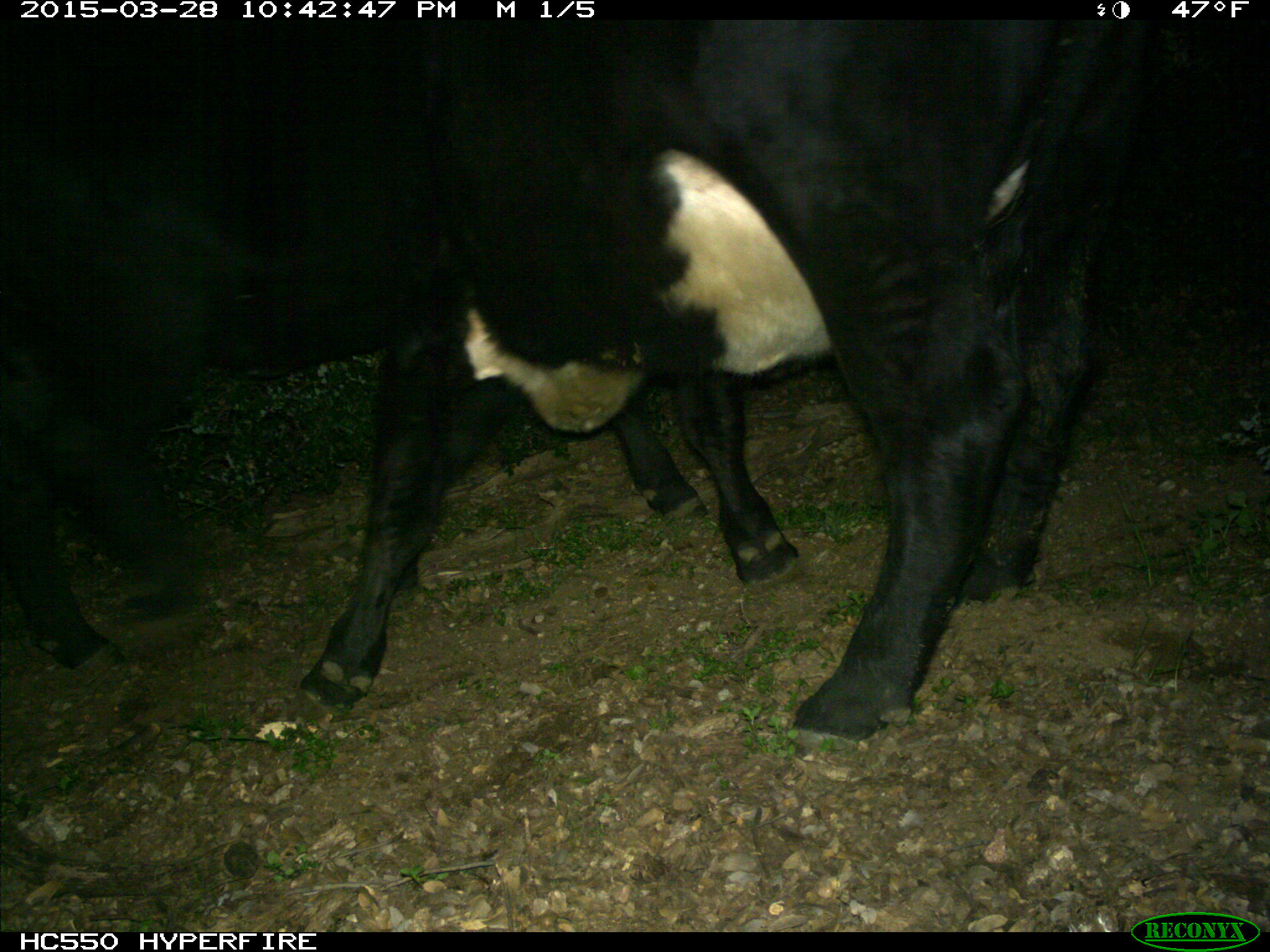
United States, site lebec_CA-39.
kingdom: Animalia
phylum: Chordata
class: Mammalia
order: Artiodactyla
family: Bovidae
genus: Bos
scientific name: Bos taurus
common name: domestic cow